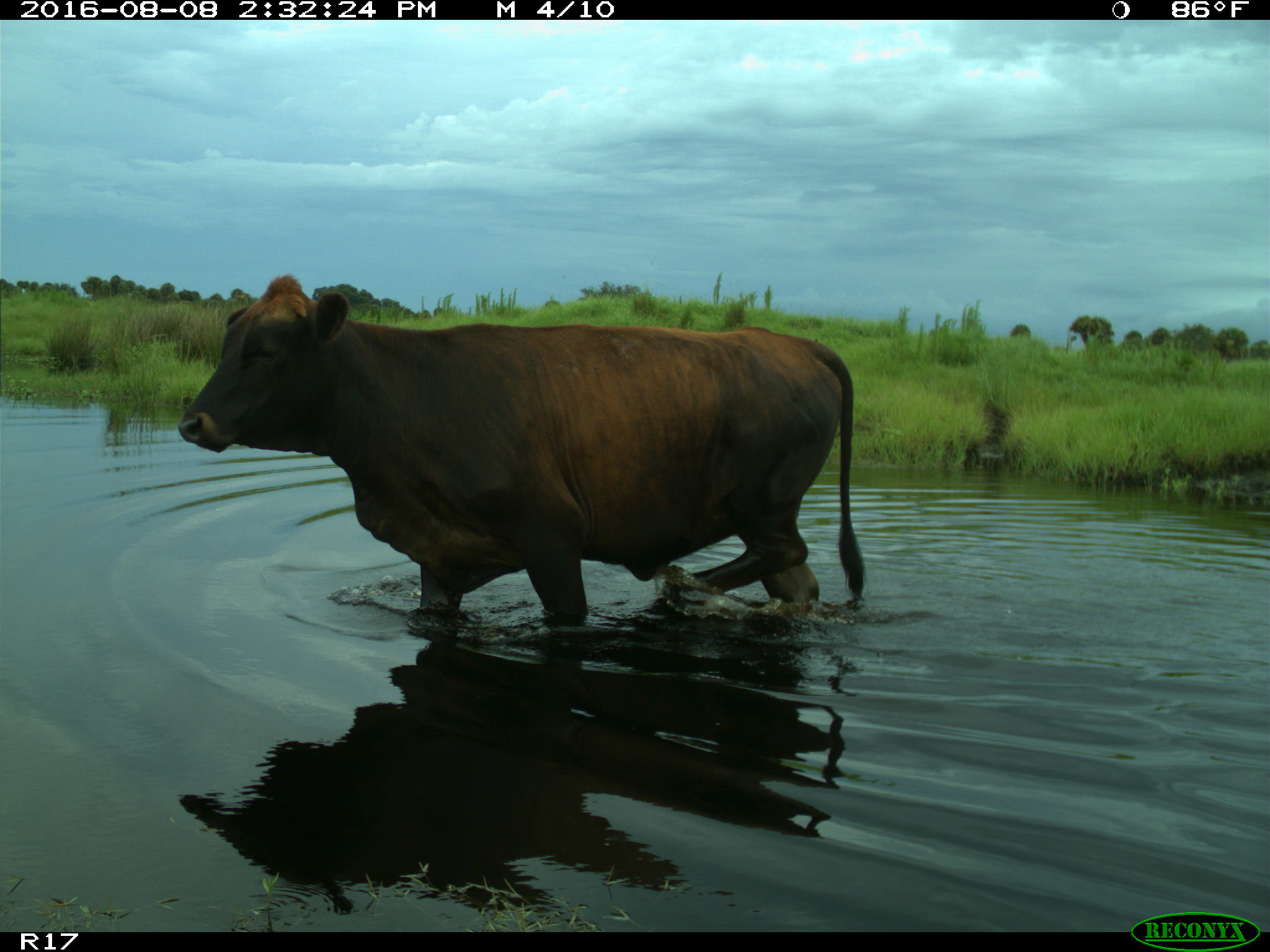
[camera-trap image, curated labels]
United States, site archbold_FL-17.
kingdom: Animalia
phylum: Chordata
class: Mammalia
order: Artiodactyla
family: Bovidae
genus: Bos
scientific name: Bos taurus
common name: domestic cow